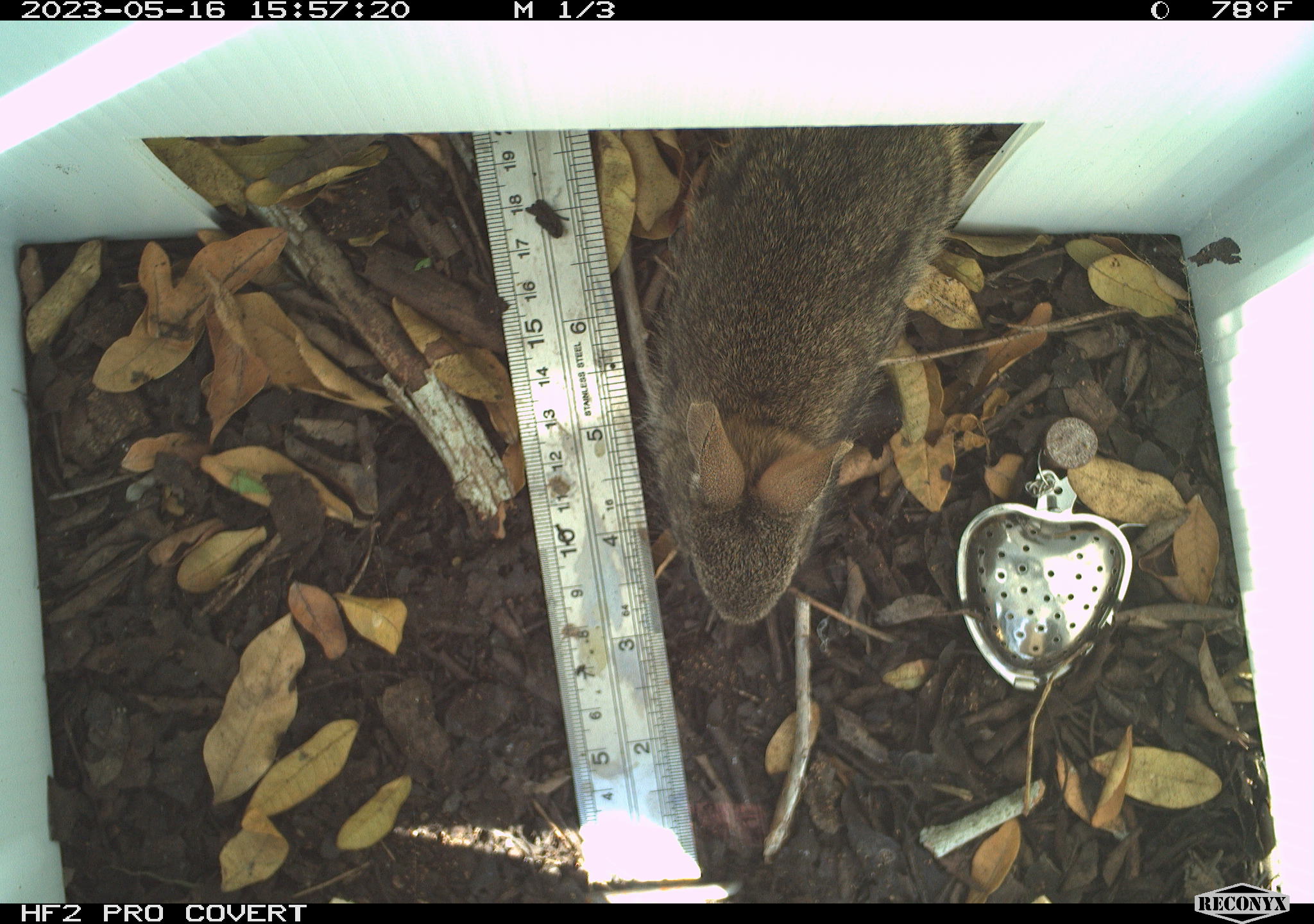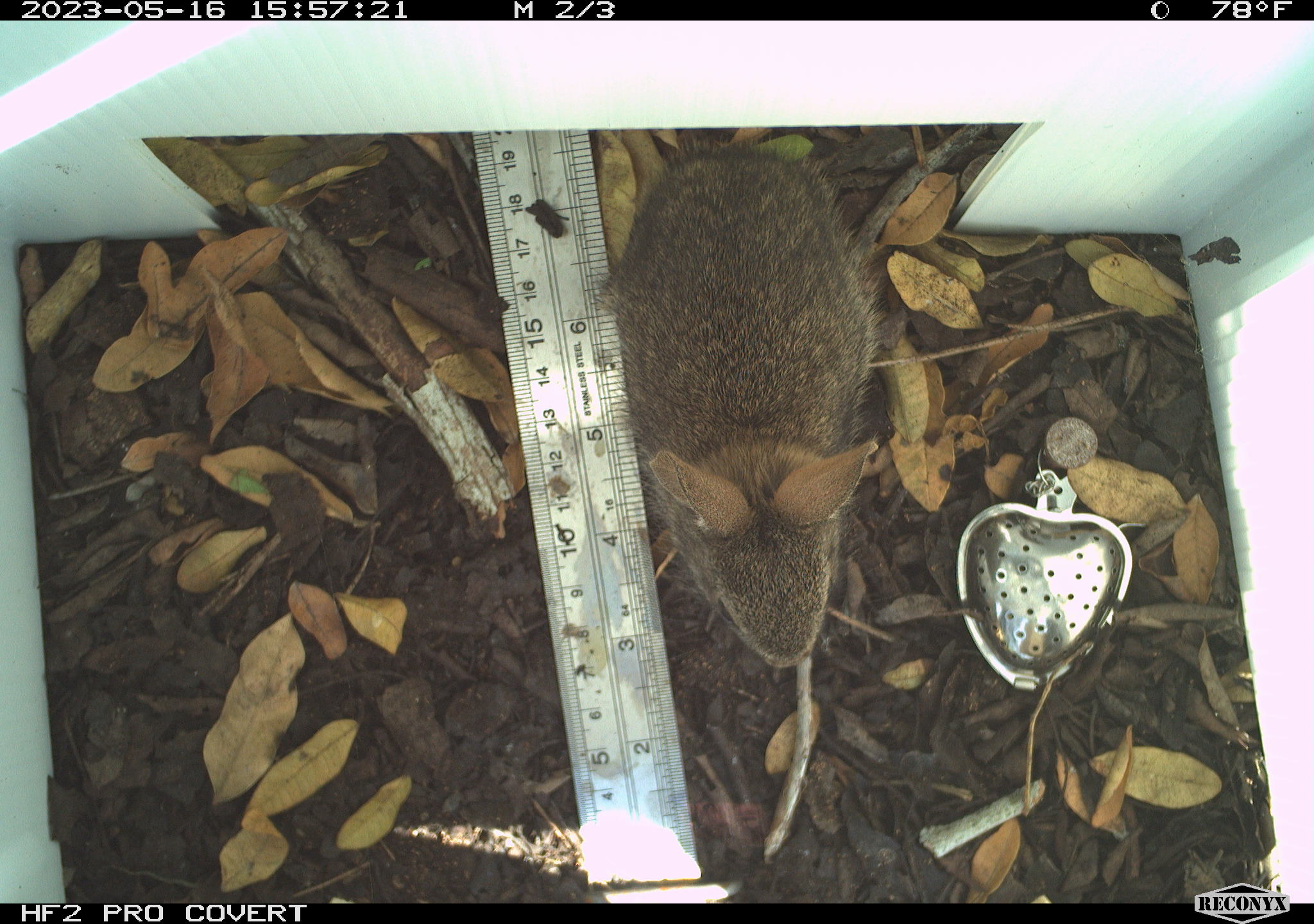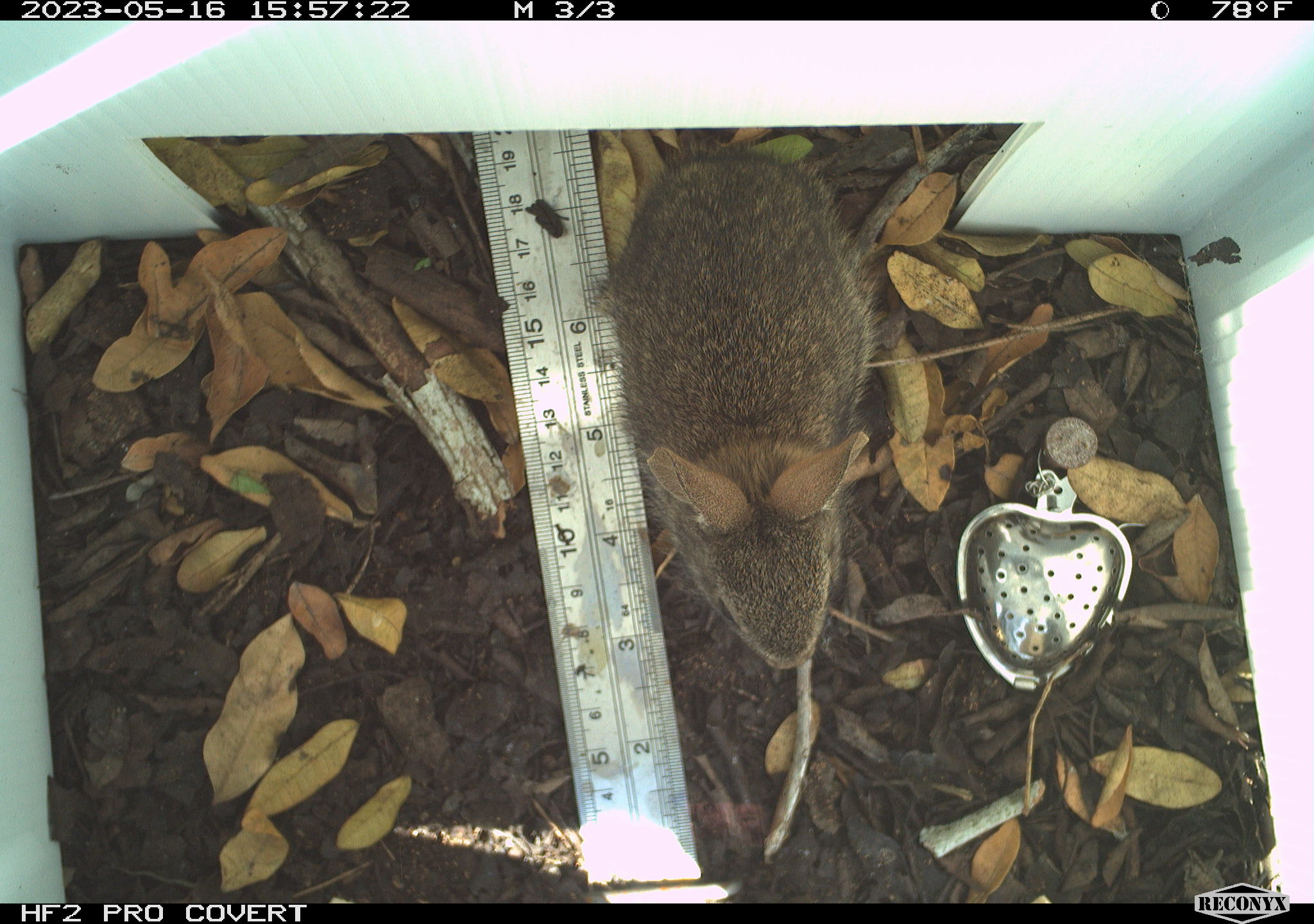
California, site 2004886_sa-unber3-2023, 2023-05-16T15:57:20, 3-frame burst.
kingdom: Animalia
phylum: Chordata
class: Mammalia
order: Lagomorpha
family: Leporidae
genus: Sylvilagus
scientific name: Sylvilagus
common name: cottontail rabbits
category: sylvilagus species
Sylvilagus species (cottontail rabbits) (Sylvilagus).